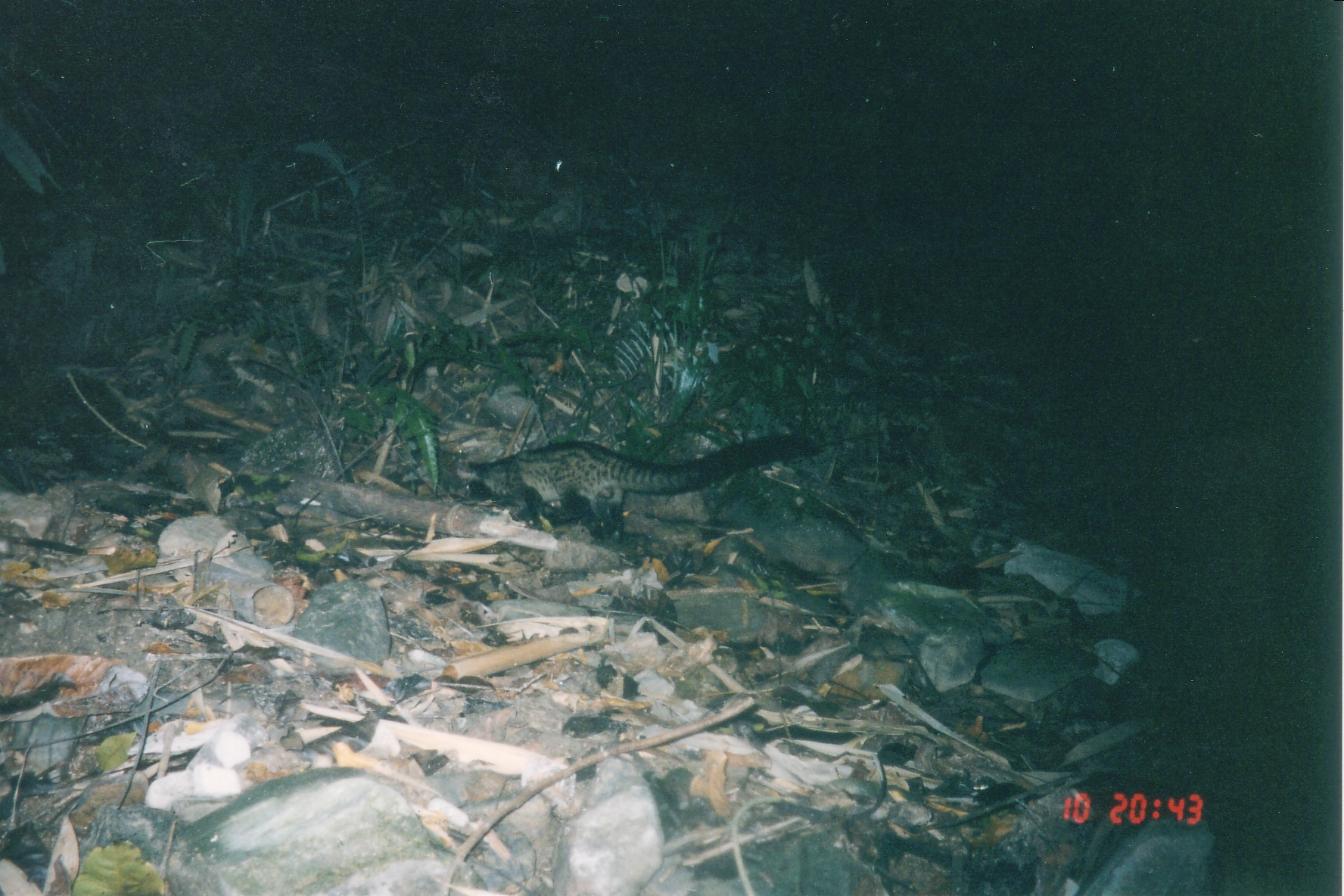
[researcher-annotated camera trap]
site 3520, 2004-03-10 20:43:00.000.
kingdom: Animalia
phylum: Chordata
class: Mammalia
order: Carnivora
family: Viverridae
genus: Paradoxurus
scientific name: Paradoxurus hermaphroditus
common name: asian palm civet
Paradoxurus hermaphroditus (asian palm civet), count 1.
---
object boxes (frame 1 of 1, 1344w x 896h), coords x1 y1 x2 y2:
paradoxurus hermaphroditus: 456 432 825 546